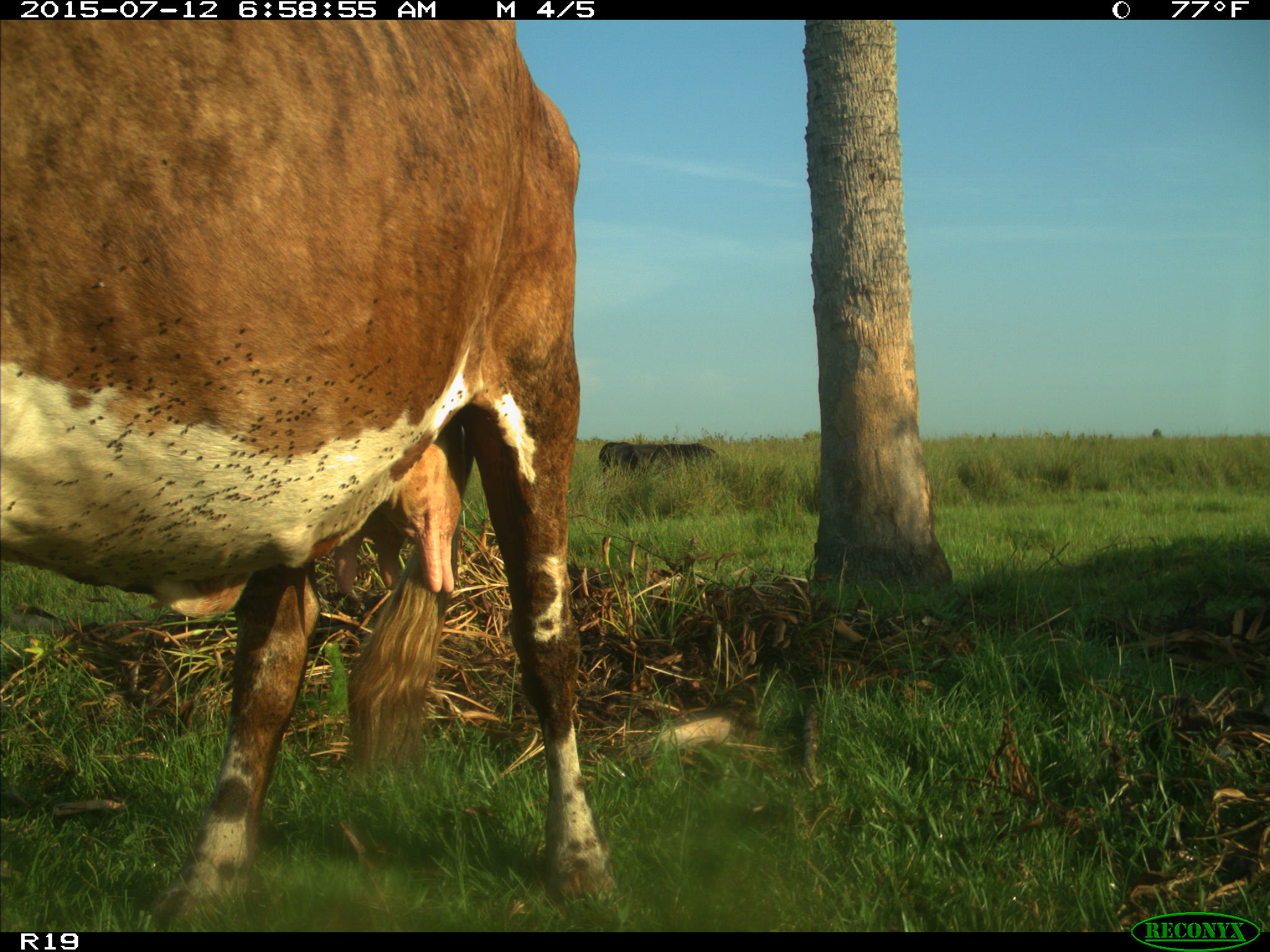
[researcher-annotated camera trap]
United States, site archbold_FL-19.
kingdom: Animalia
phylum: Chordata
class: Mammalia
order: Artiodactyla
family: Bovidae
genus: Bos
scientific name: Bos taurus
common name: domestic cow